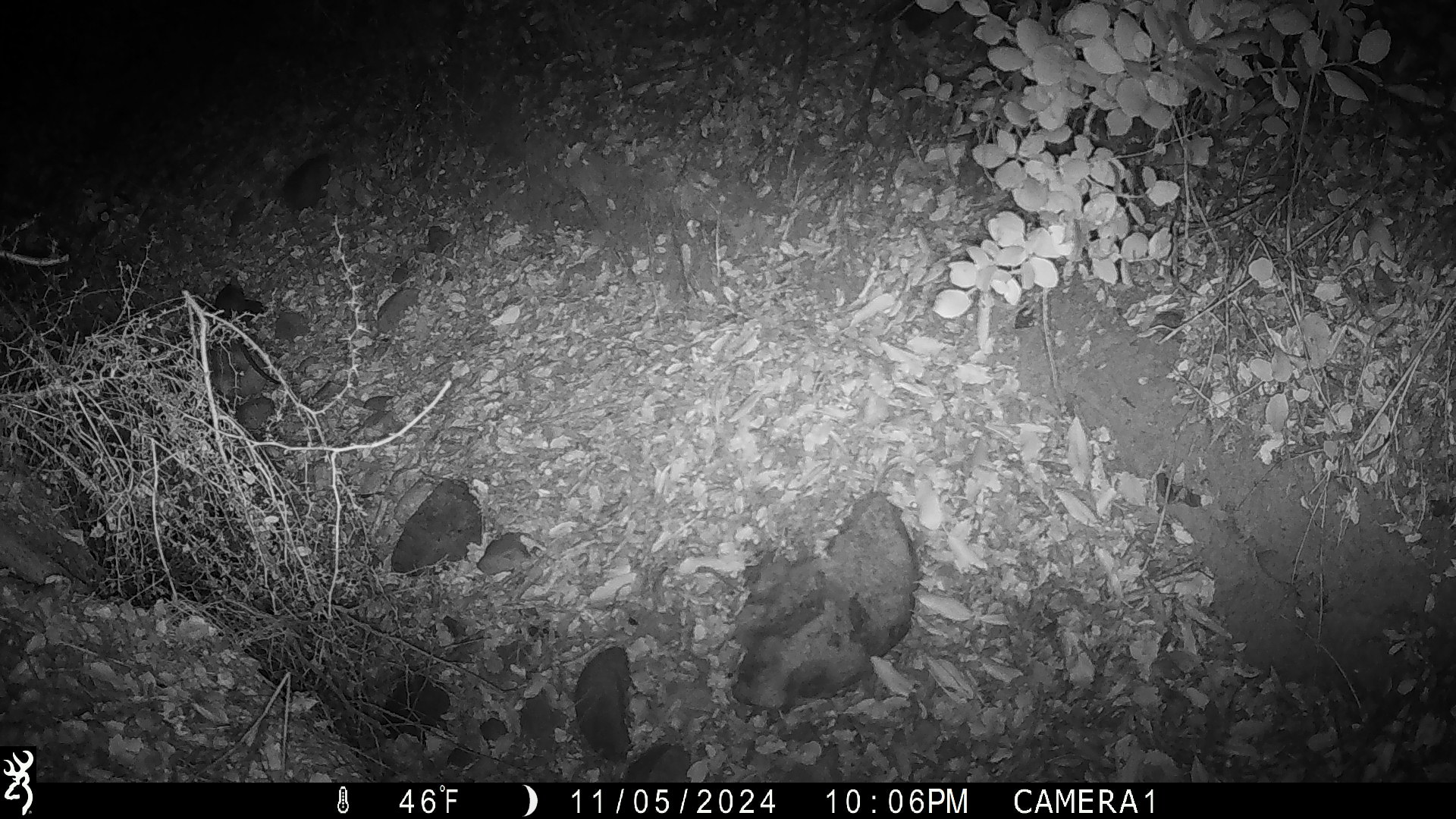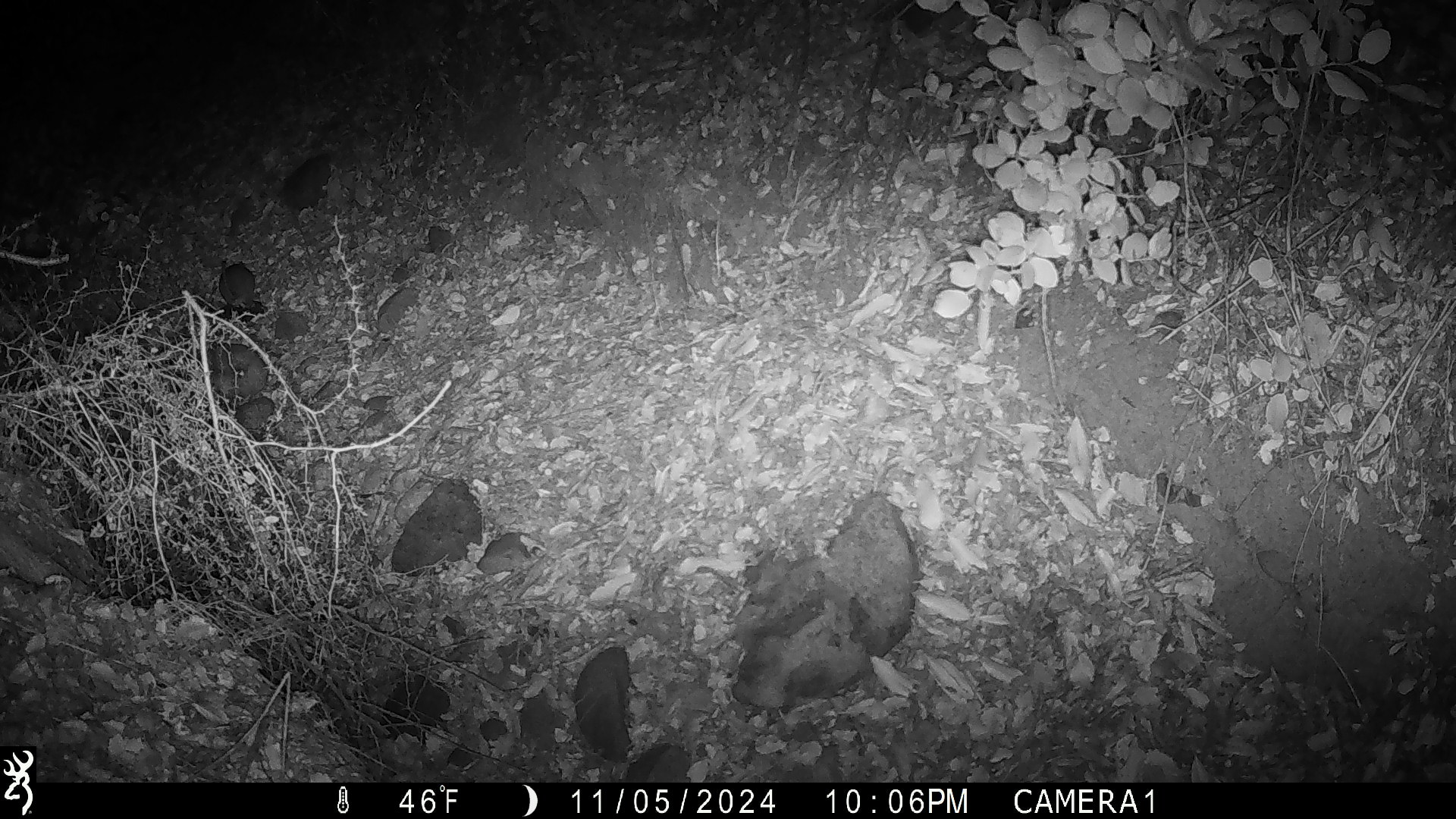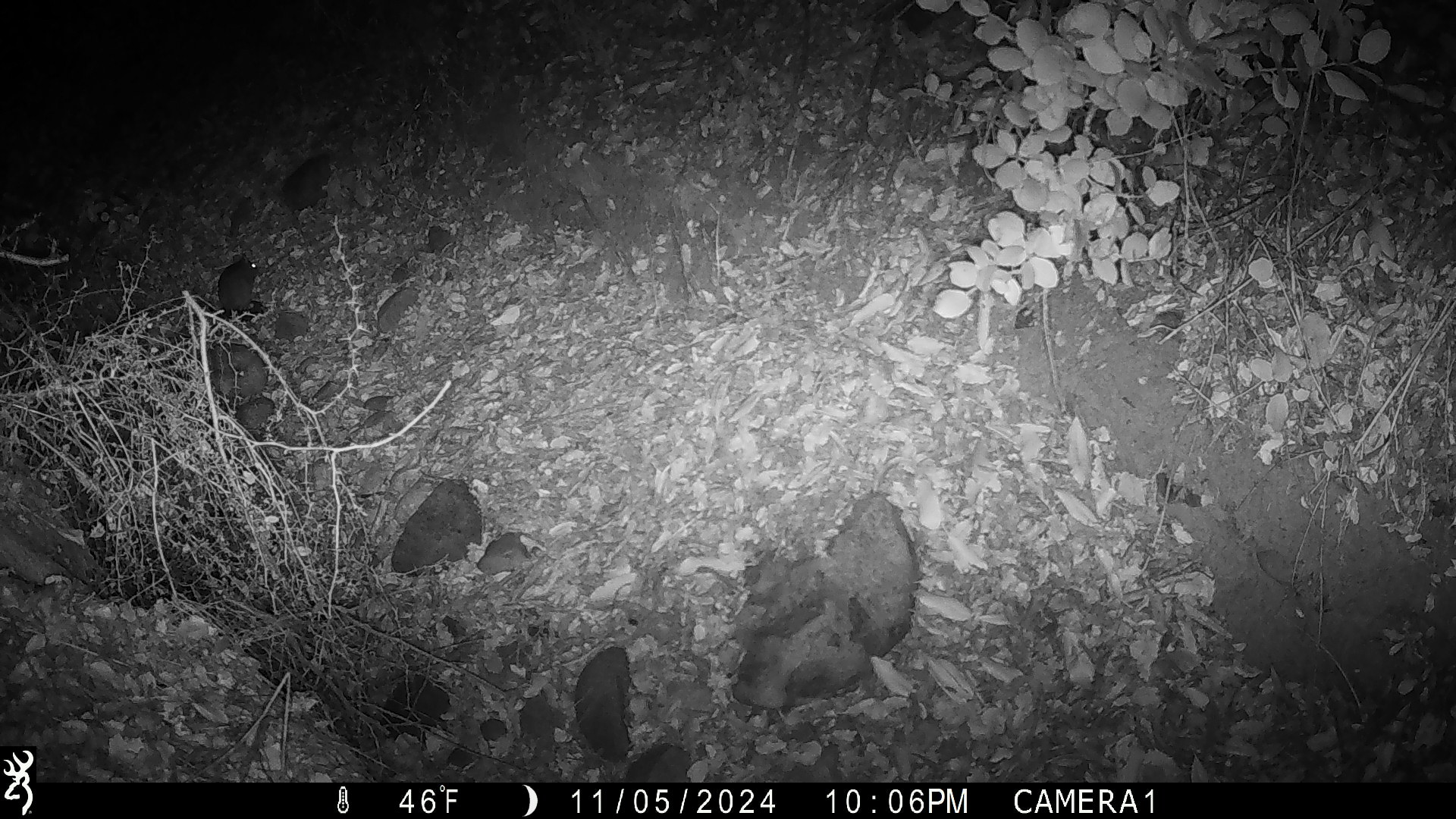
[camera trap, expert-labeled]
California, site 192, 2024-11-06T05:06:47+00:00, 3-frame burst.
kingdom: Animalia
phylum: Chordata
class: Mammalia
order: Rodentia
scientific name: Rodentia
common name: mouse or rat